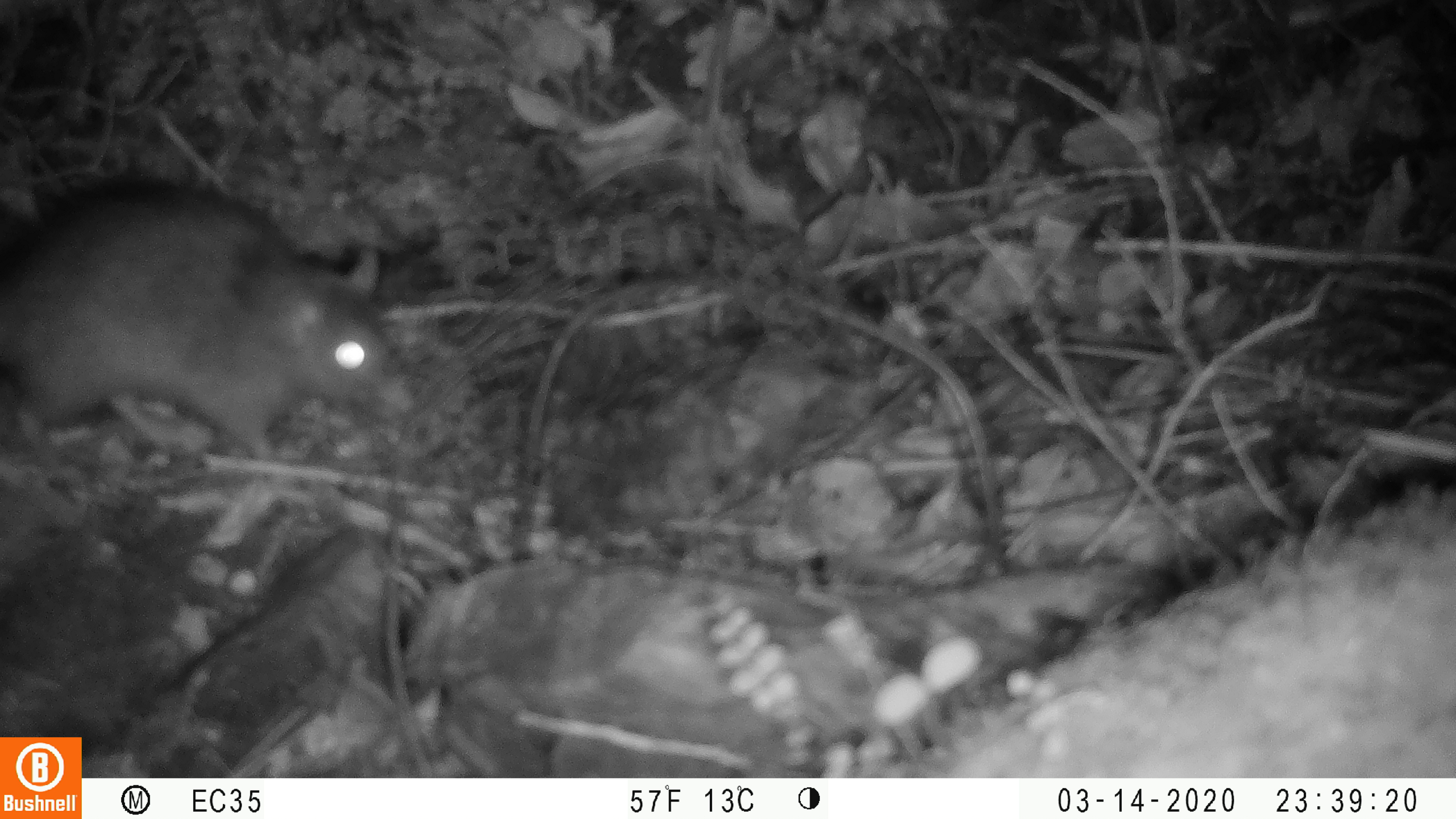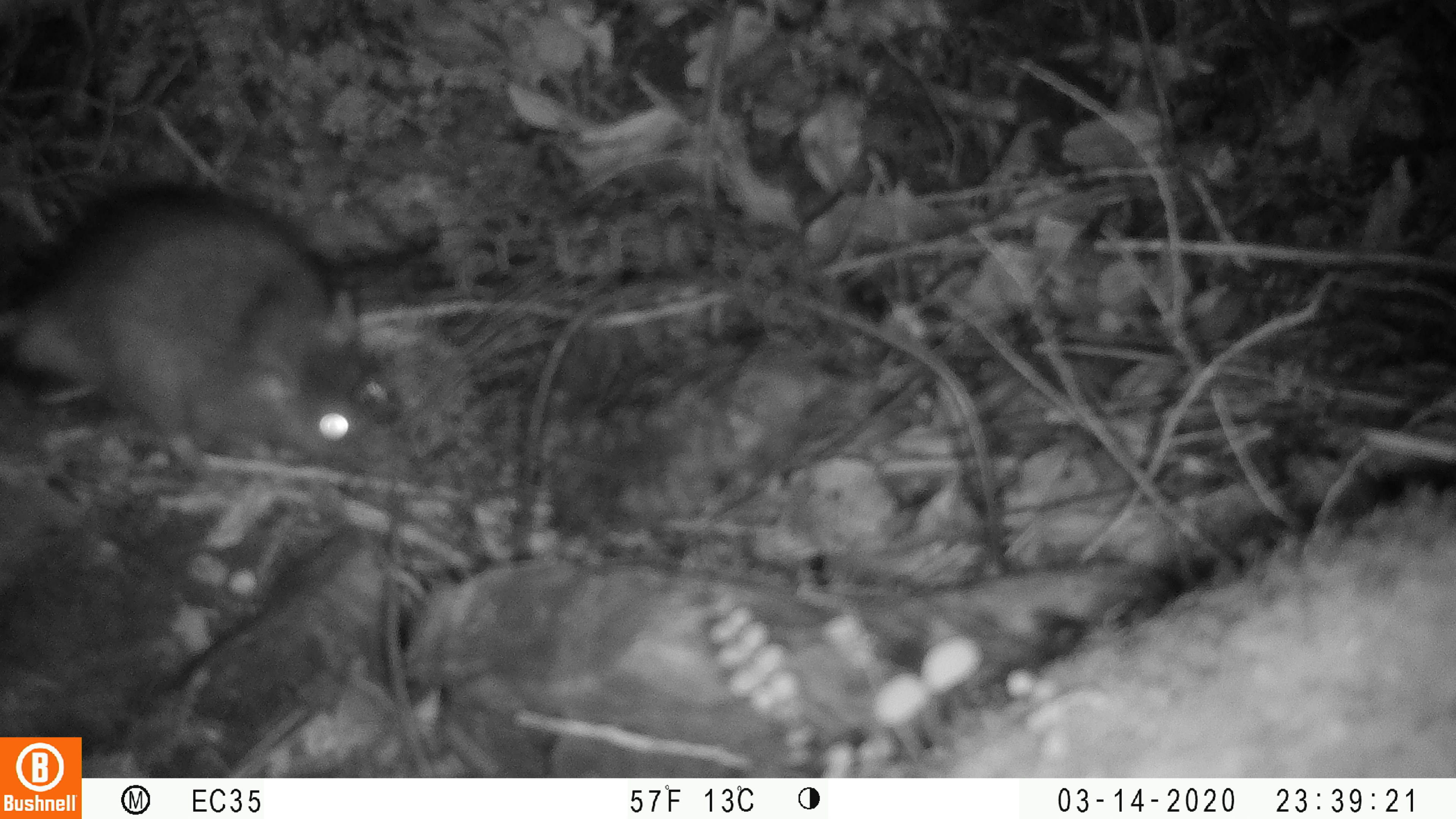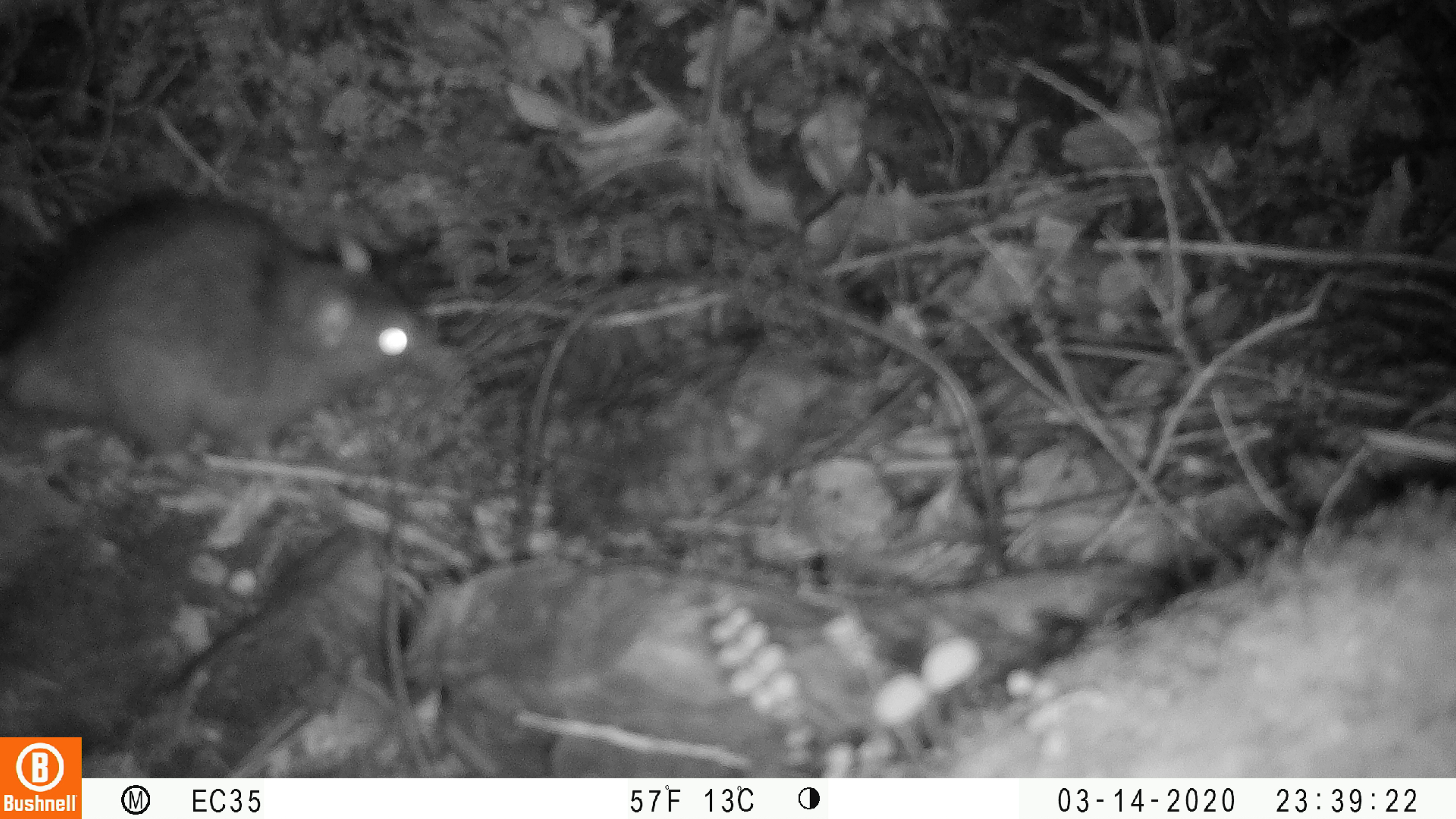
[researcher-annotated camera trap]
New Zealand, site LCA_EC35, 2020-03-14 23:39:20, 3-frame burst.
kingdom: Animalia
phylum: Chordata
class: Mammalia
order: Rodentia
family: Muridae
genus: Rattus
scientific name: Rattus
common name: rat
Rat (Rattus).